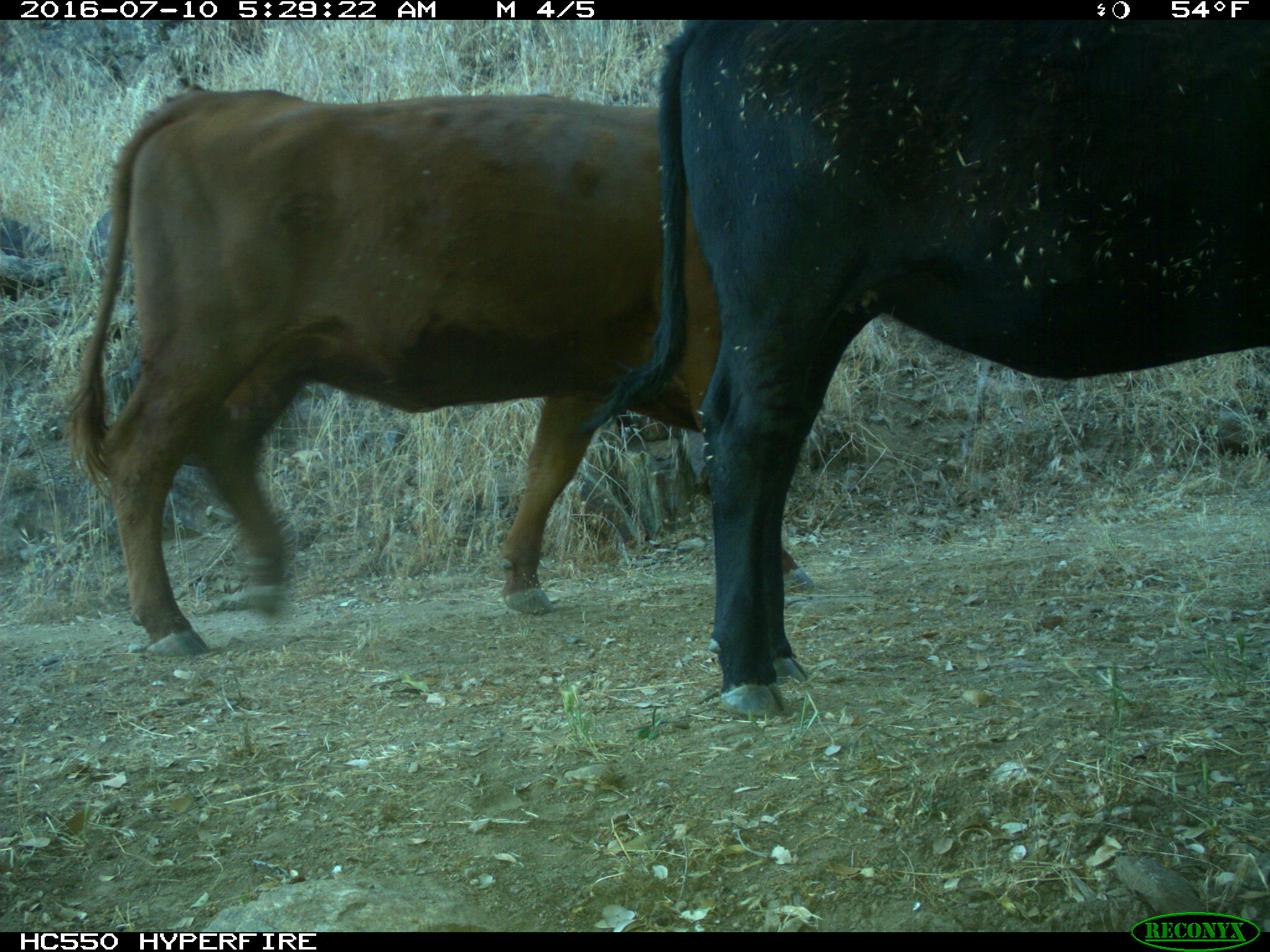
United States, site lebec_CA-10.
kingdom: Animalia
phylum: Chordata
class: Mammalia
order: Artiodactyla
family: Bovidae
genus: Bos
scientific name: Bos taurus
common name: domestic cow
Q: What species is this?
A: Bos taurus (domestic cow).